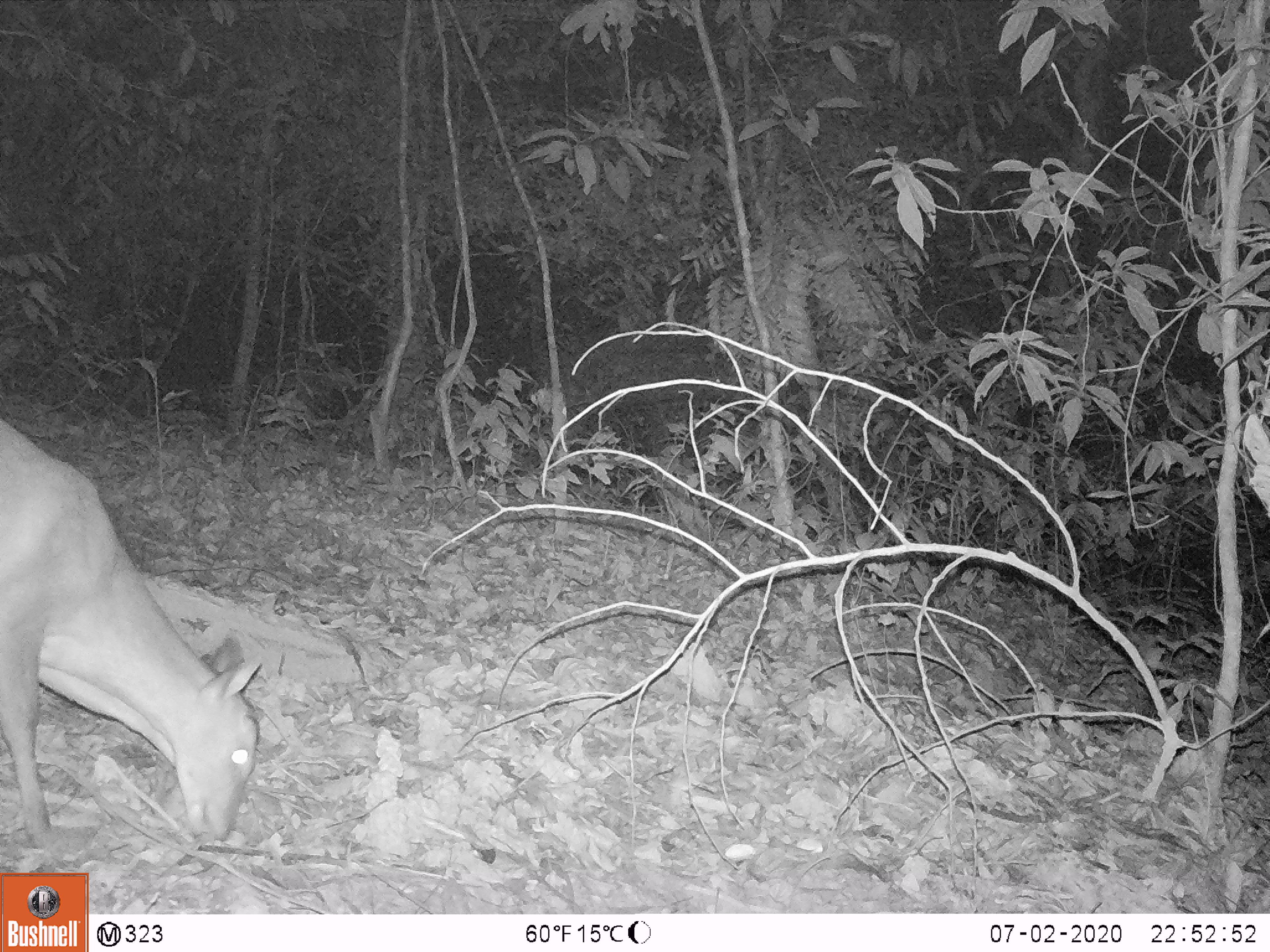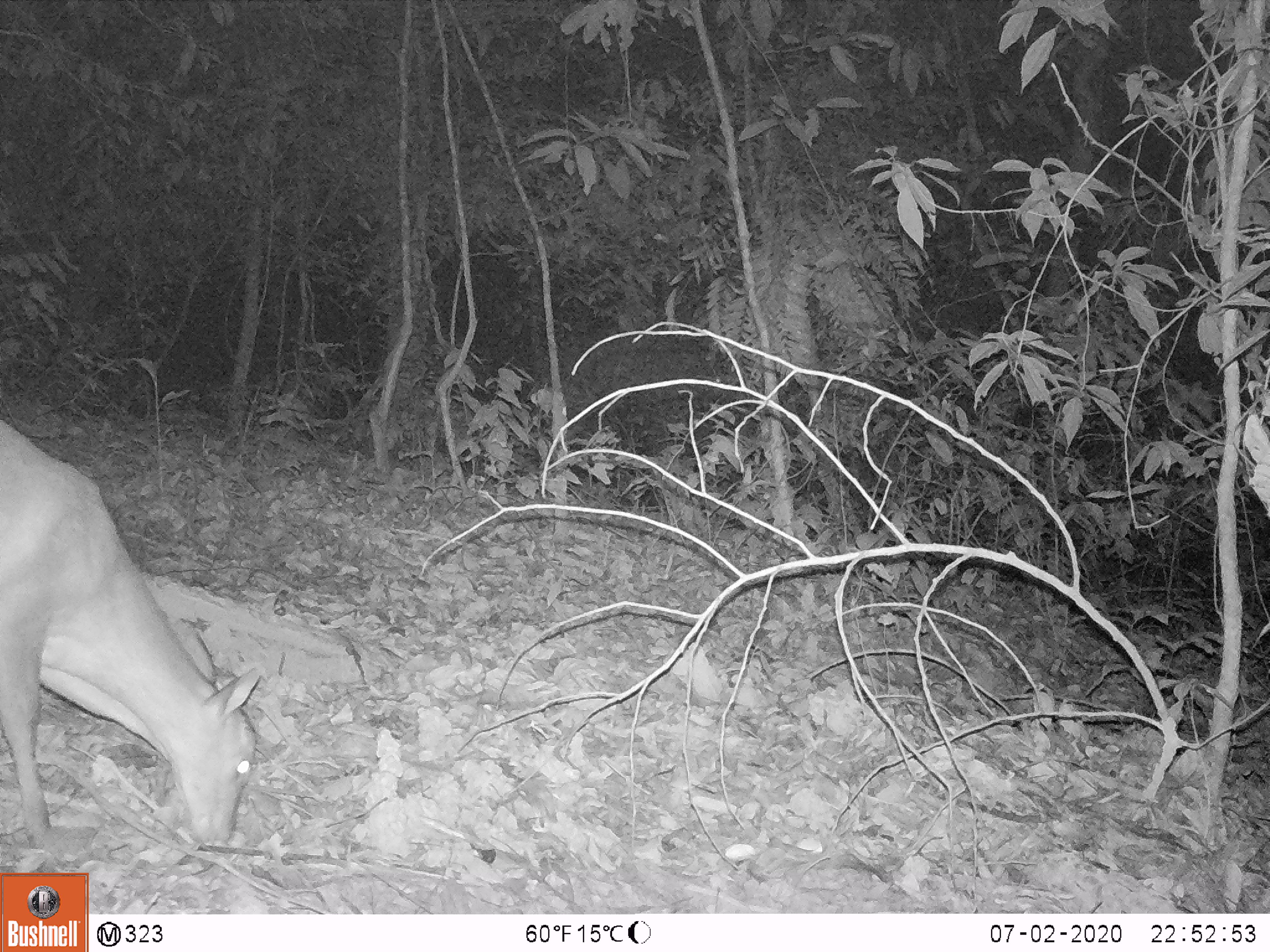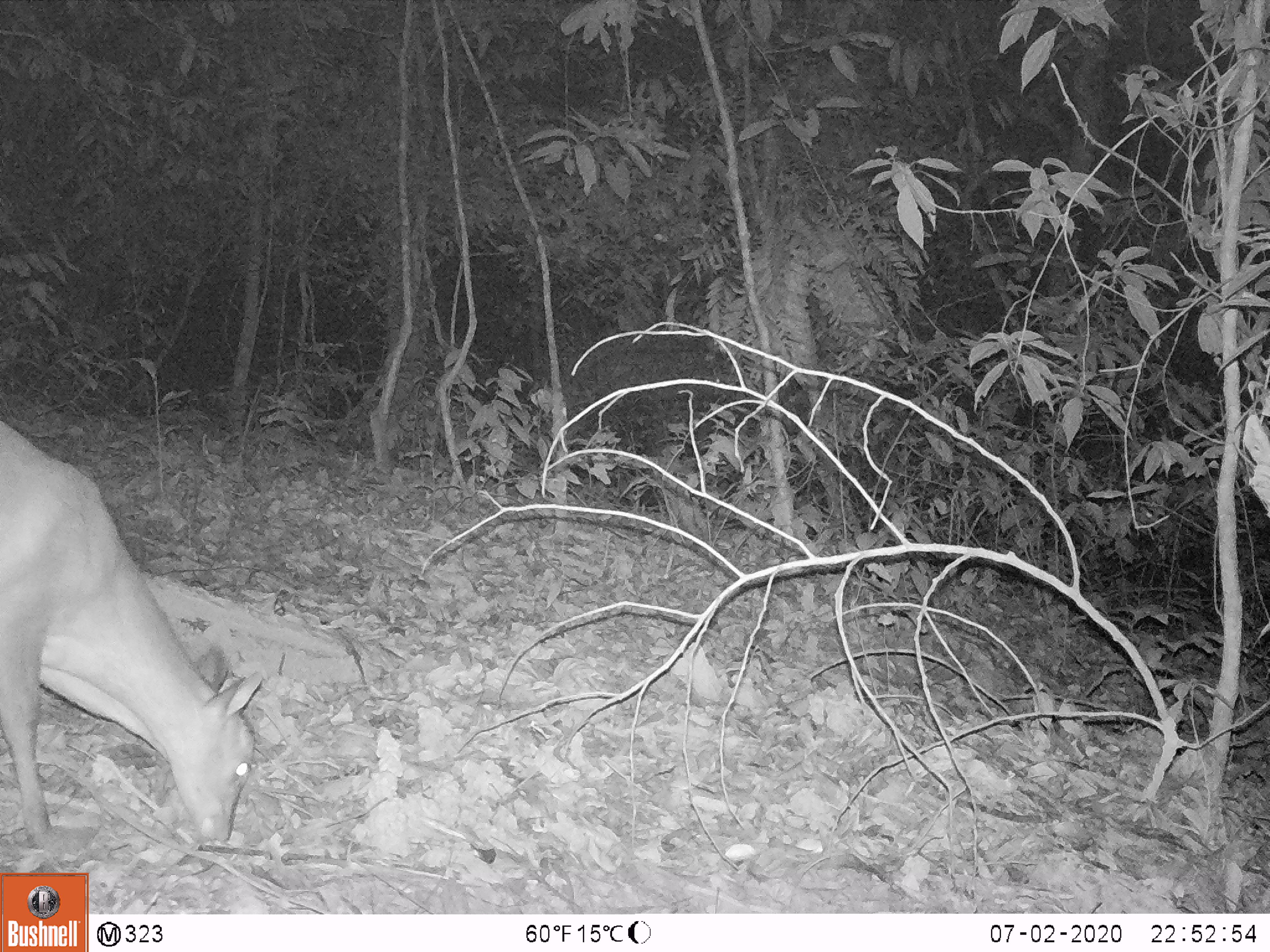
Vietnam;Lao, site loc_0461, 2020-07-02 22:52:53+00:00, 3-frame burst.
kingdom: Animalia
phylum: Chordata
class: Mammalia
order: Artiodactyla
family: Cervidae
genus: Muntiacus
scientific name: Muntiacus vuquangensis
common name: large-antlered muntjac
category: large antlered muntjac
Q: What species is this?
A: Large antlered muntjac (large-antlered muntjac) (Muntiacus vuquangensis).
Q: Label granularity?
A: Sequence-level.